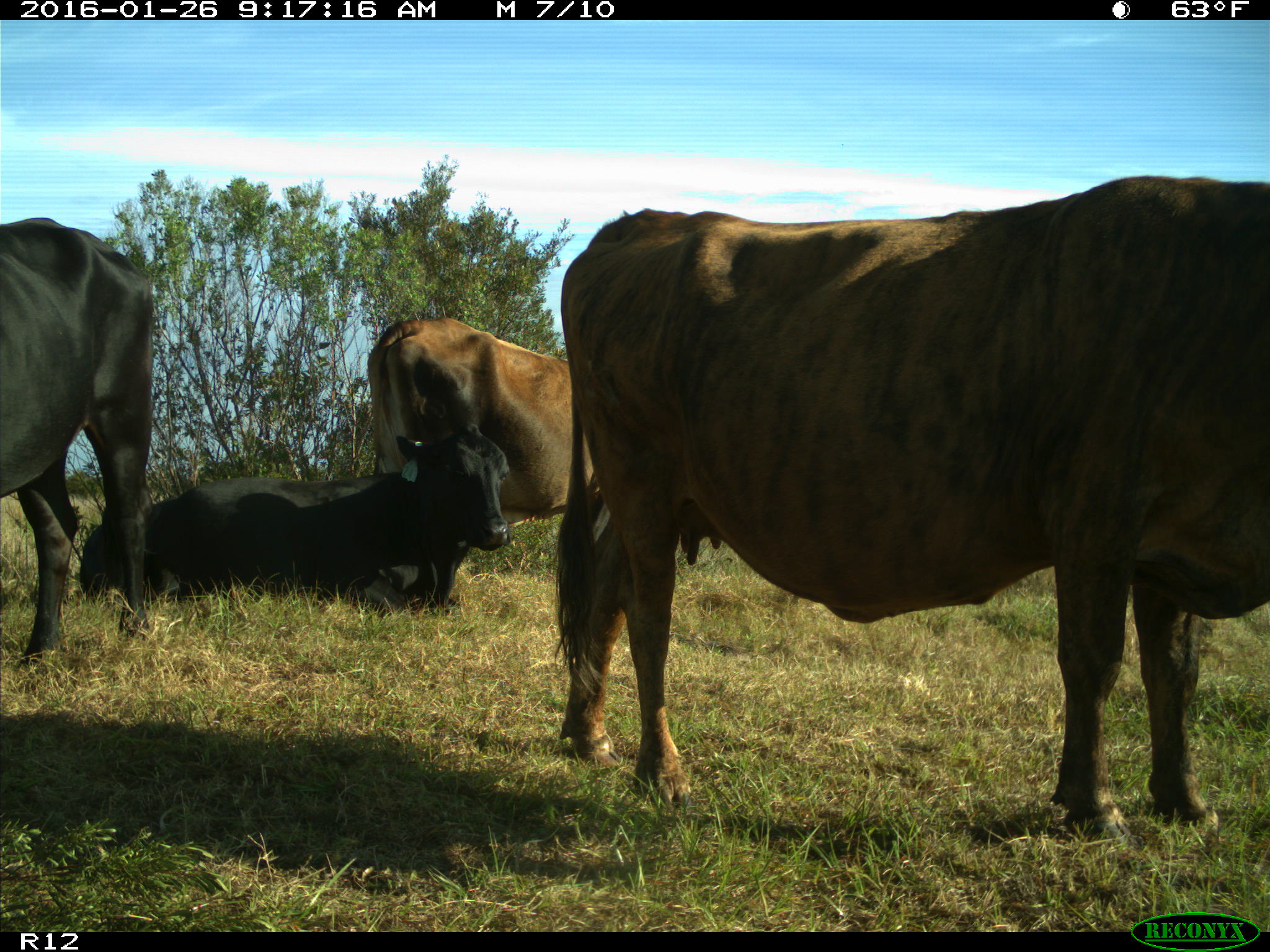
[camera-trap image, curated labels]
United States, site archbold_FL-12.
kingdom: Animalia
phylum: Chordata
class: Mammalia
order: Artiodactyla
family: Bovidae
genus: Bos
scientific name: Bos taurus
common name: domestic cow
Bos taurus (domestic cow).